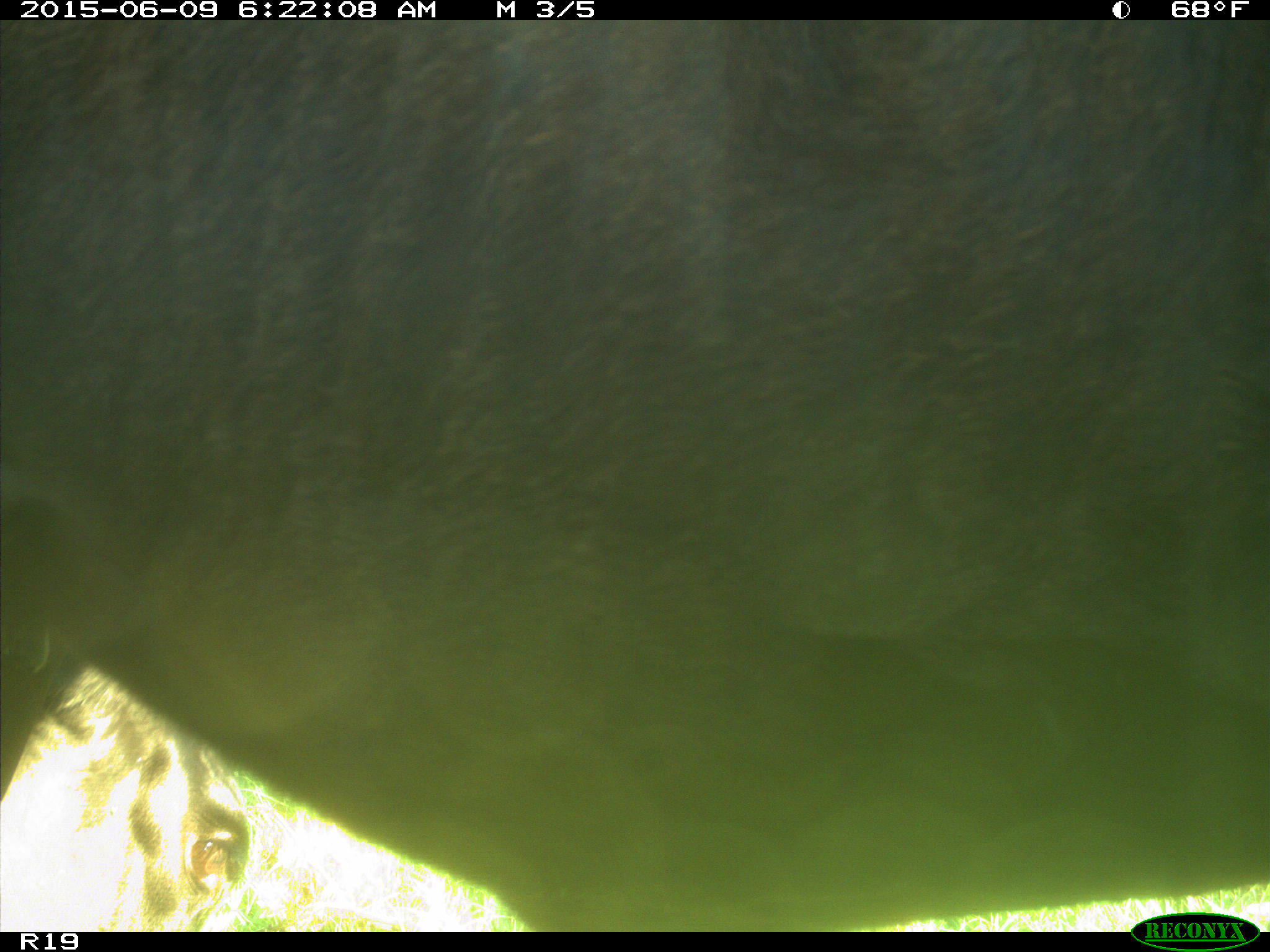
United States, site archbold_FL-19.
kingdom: Animalia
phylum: Chordata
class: Mammalia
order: Artiodactyla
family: Bovidae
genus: Bos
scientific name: Bos taurus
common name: domestic cow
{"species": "Bos taurus (domestic cow)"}